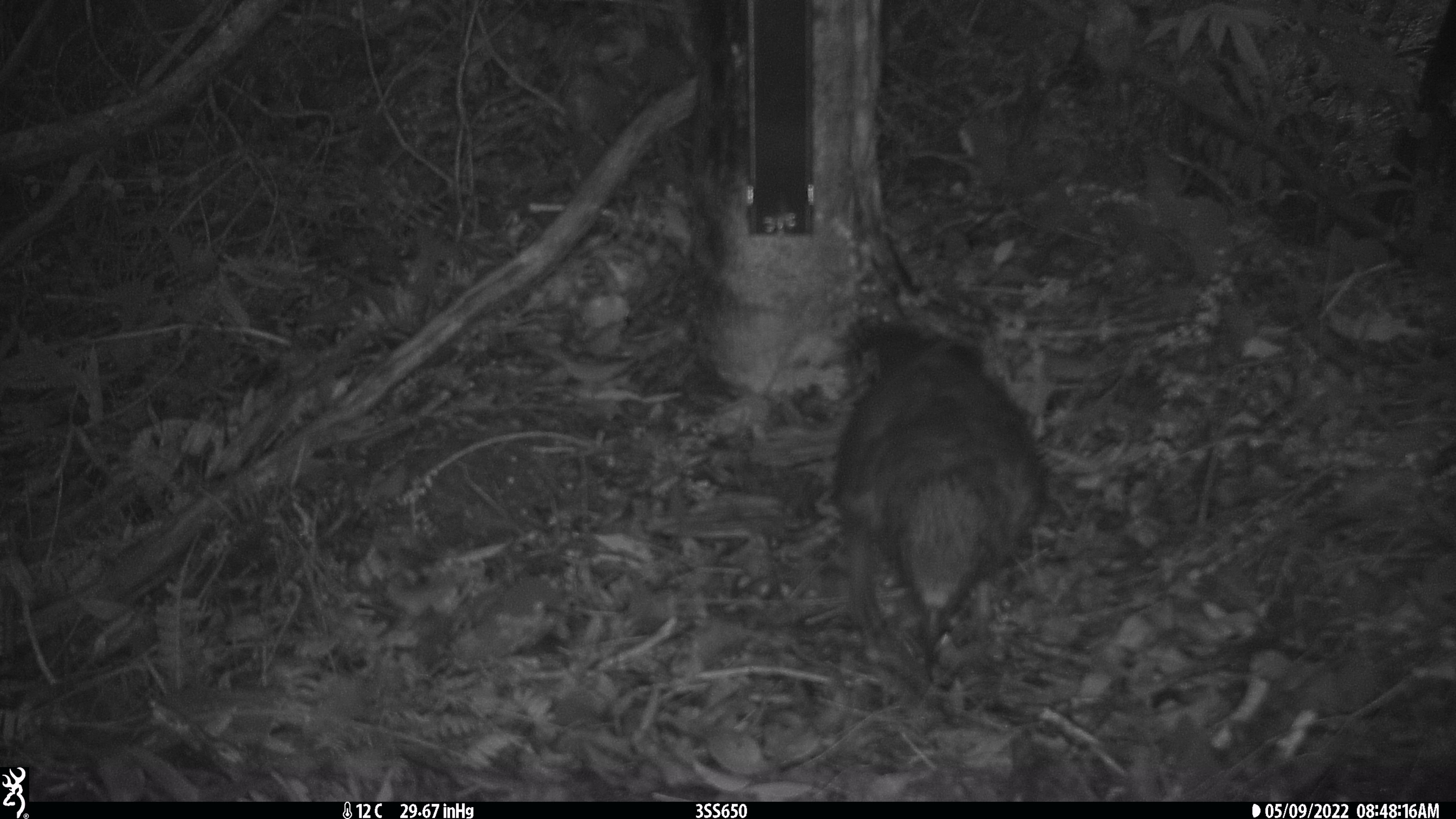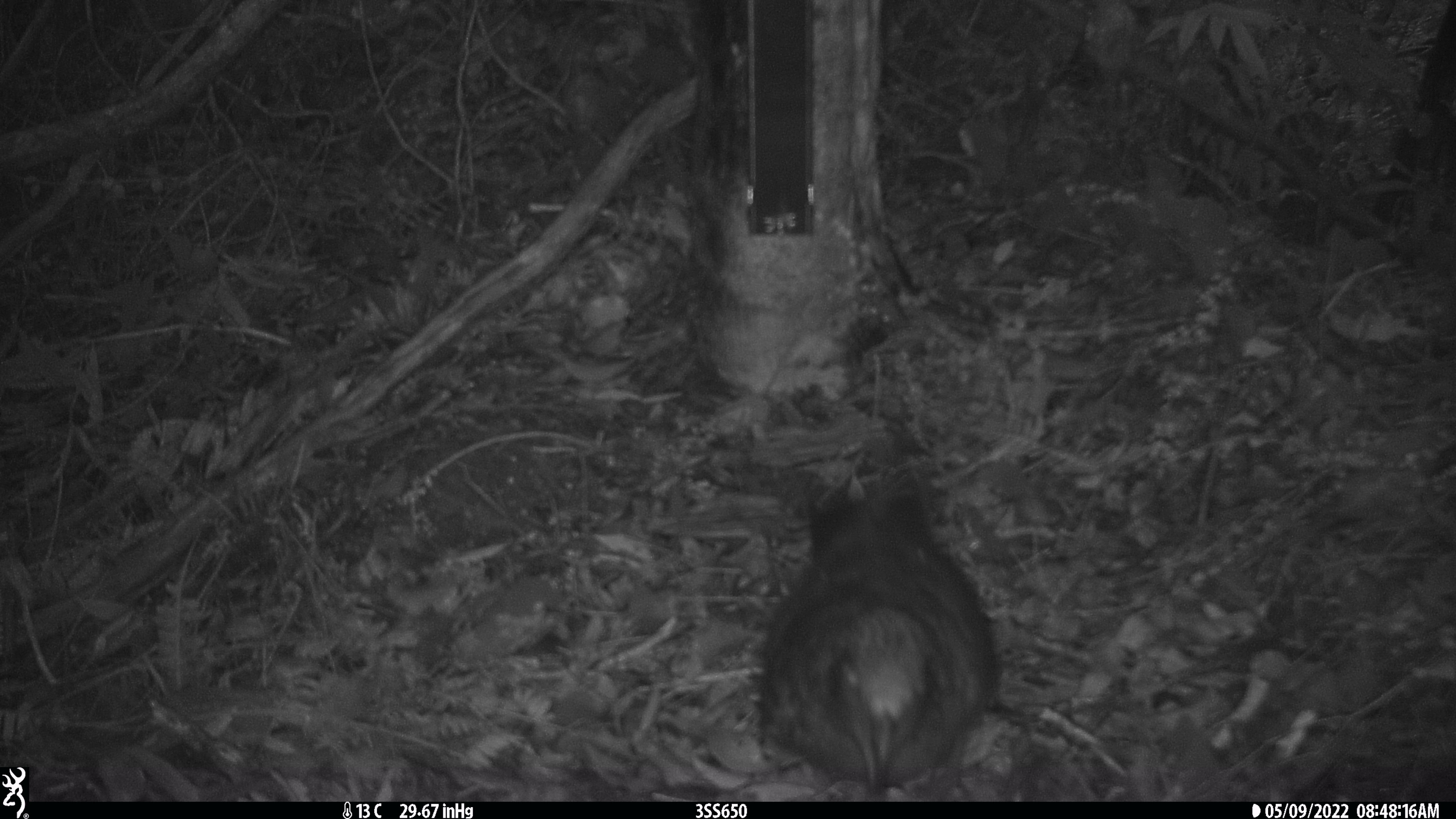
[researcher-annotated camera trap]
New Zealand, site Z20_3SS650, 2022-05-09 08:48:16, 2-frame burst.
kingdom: Animalia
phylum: Chordata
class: Aves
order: Psittaciformes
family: Strigopidae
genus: Nestor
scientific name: Nestor notabilis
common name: kea